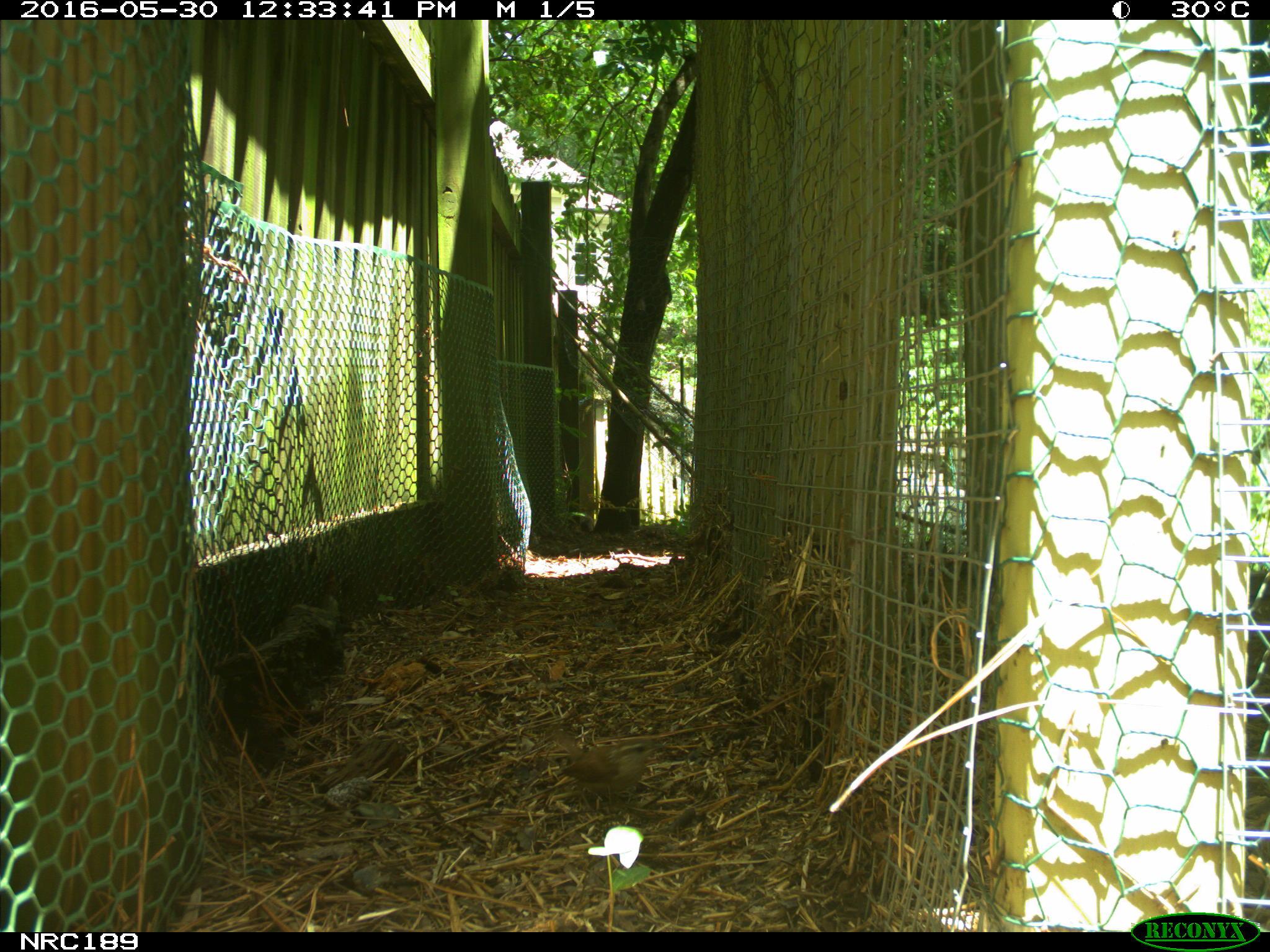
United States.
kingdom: Animalia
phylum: Chordata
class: Aves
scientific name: Aves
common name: bird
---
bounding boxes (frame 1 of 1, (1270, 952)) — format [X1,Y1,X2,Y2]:
Bird: [551,727,667,813]